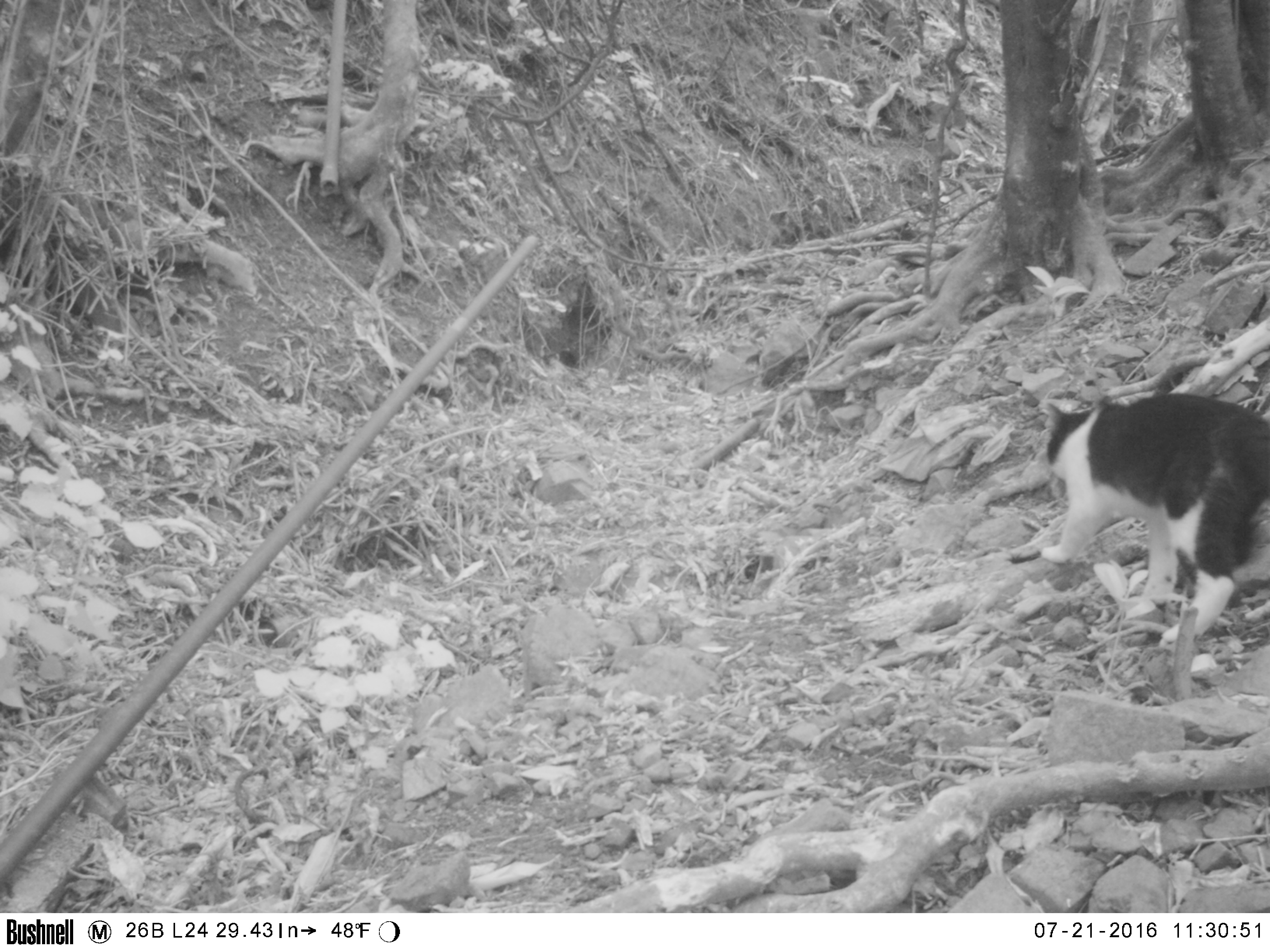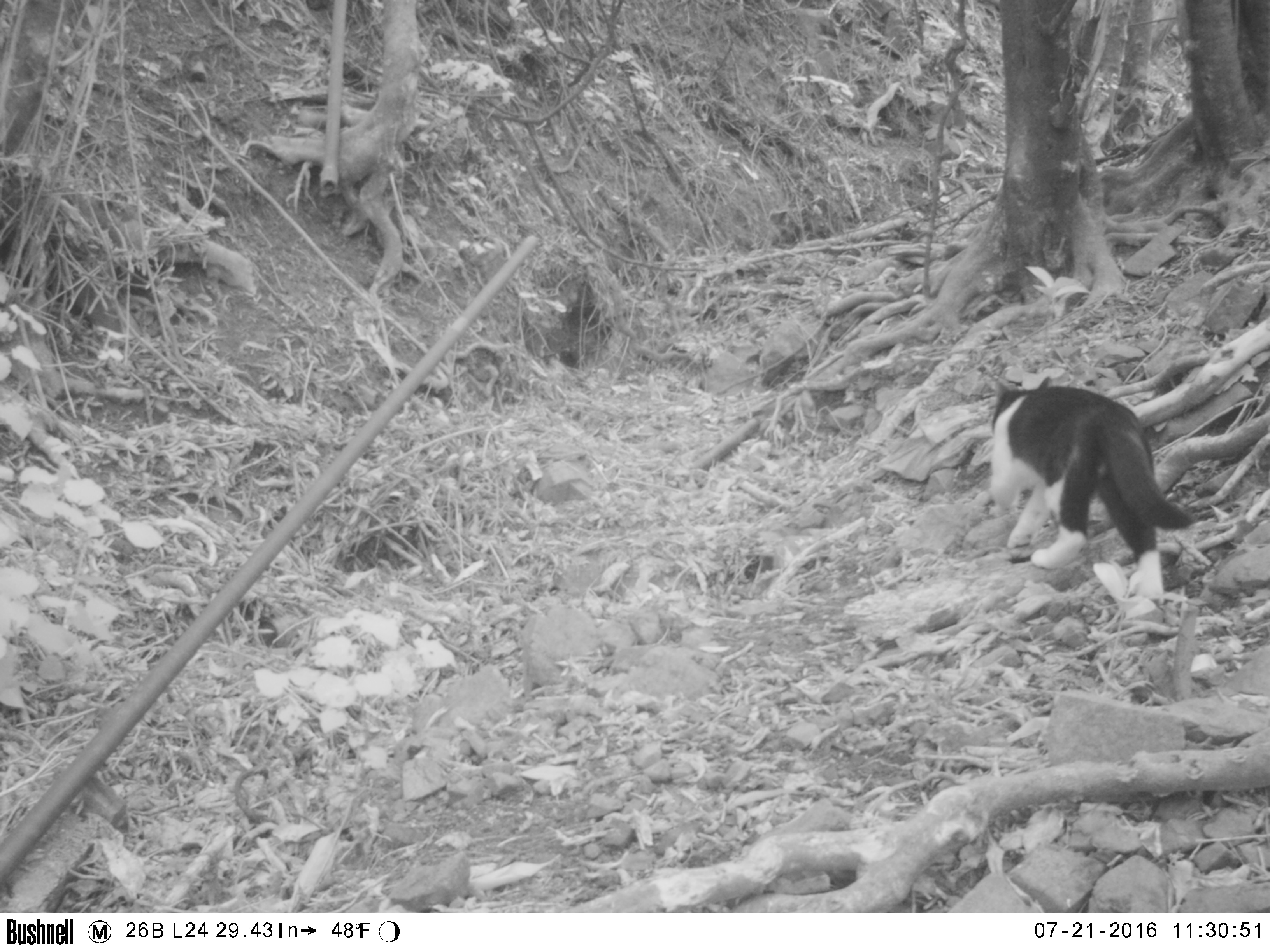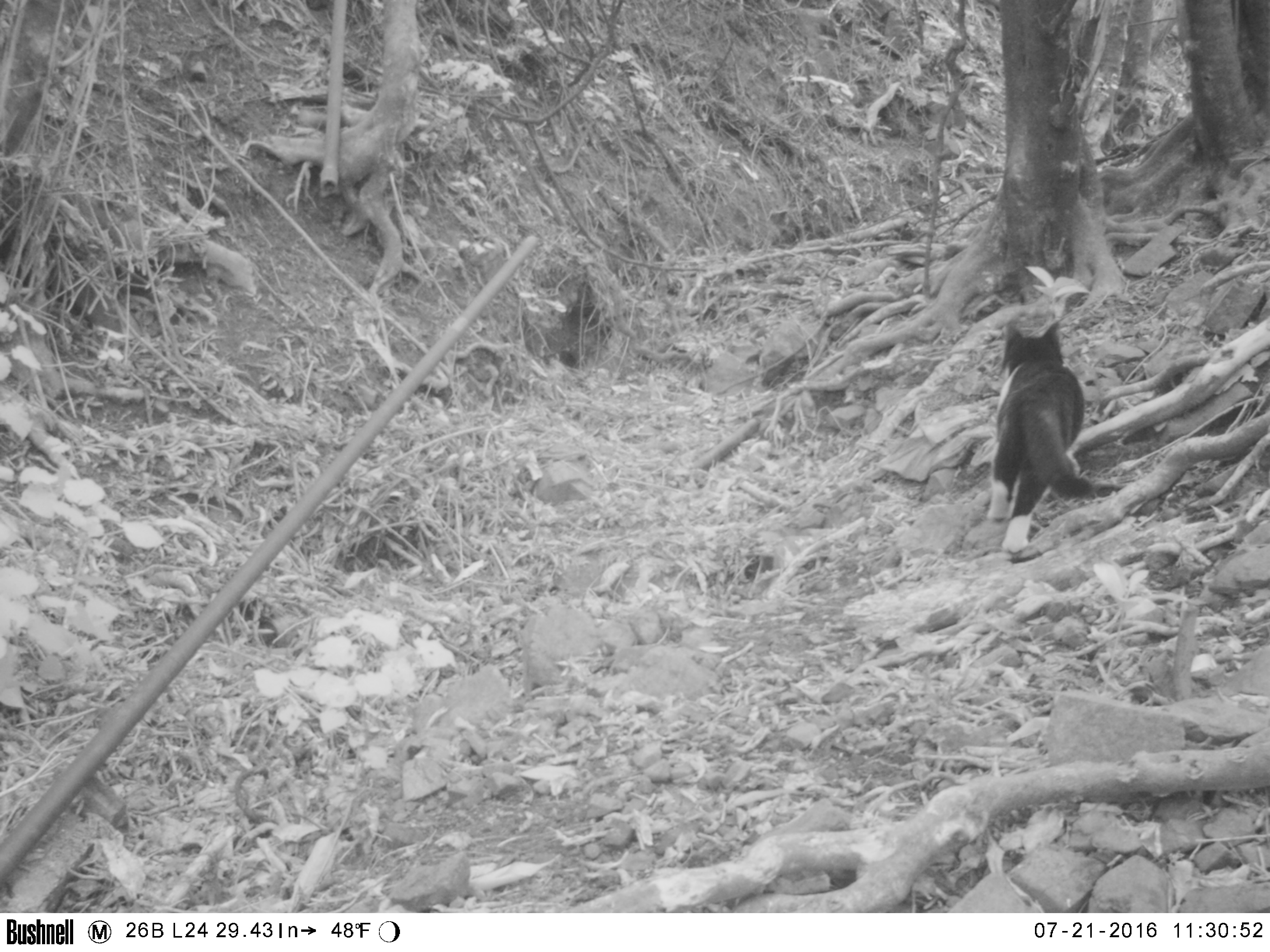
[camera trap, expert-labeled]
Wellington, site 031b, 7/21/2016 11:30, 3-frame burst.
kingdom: Animalia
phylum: Chordata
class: Mammalia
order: Carnivora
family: Felidae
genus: Felis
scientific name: Felis catus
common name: cat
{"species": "cat (Felis catus)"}